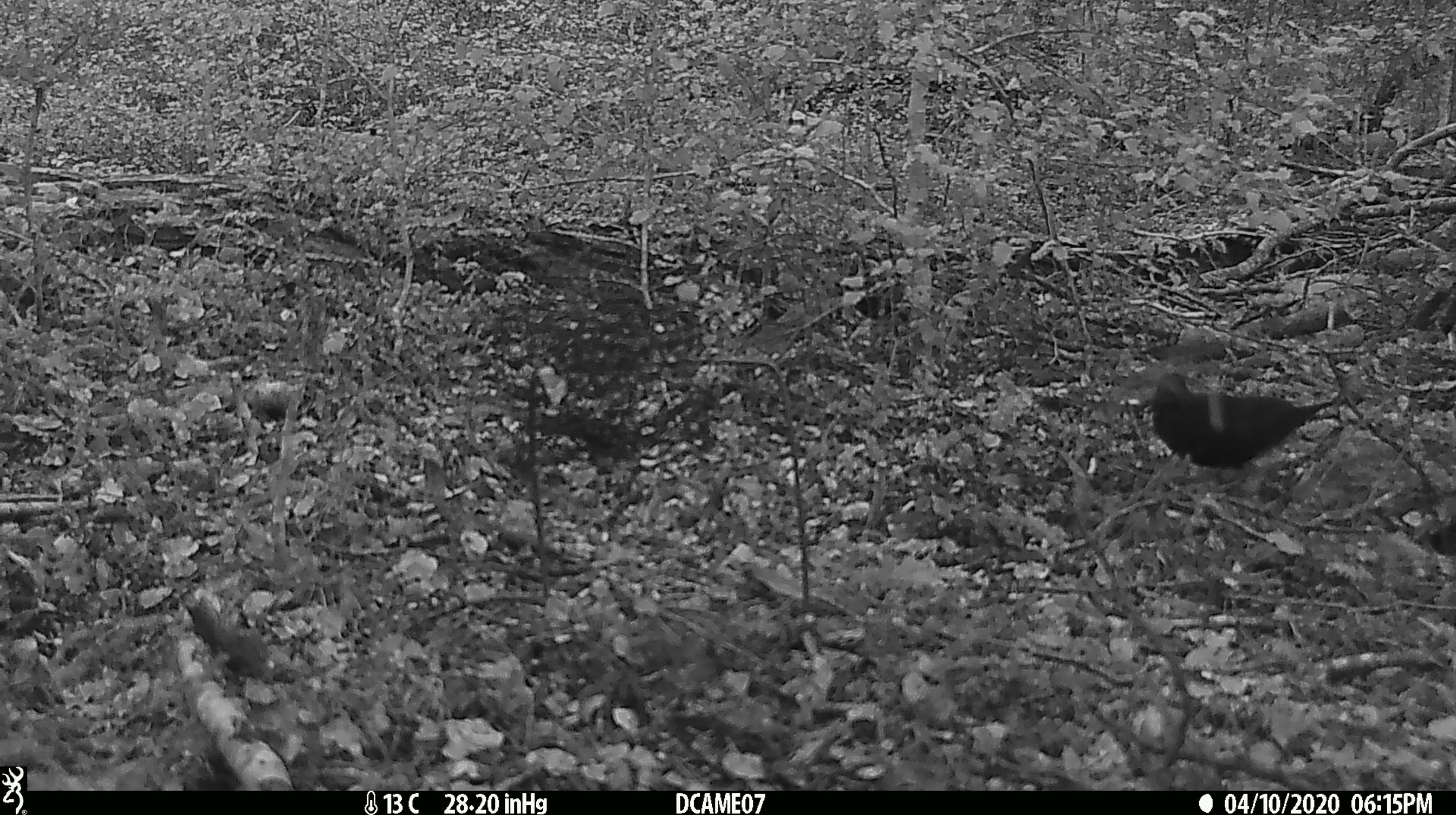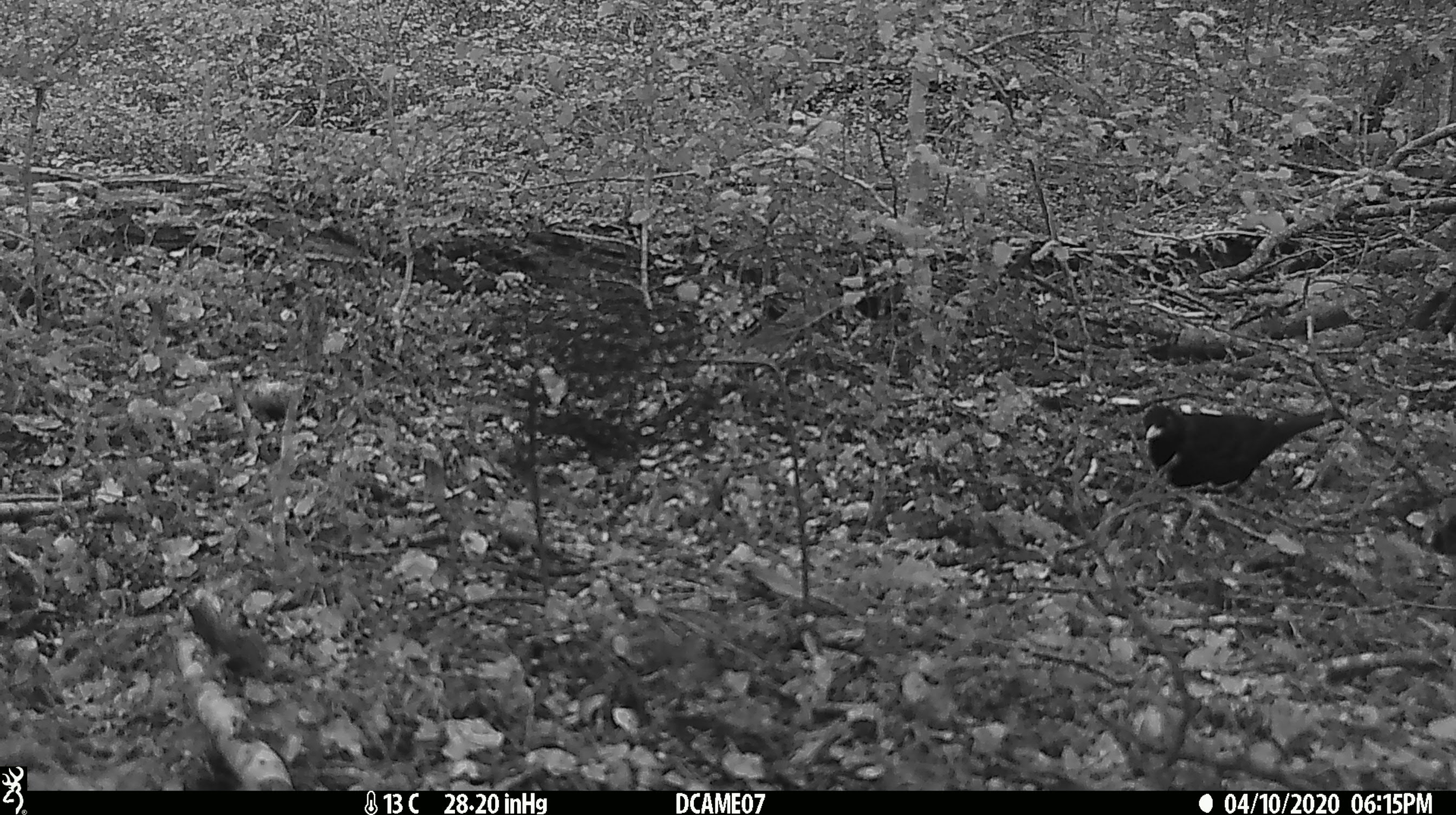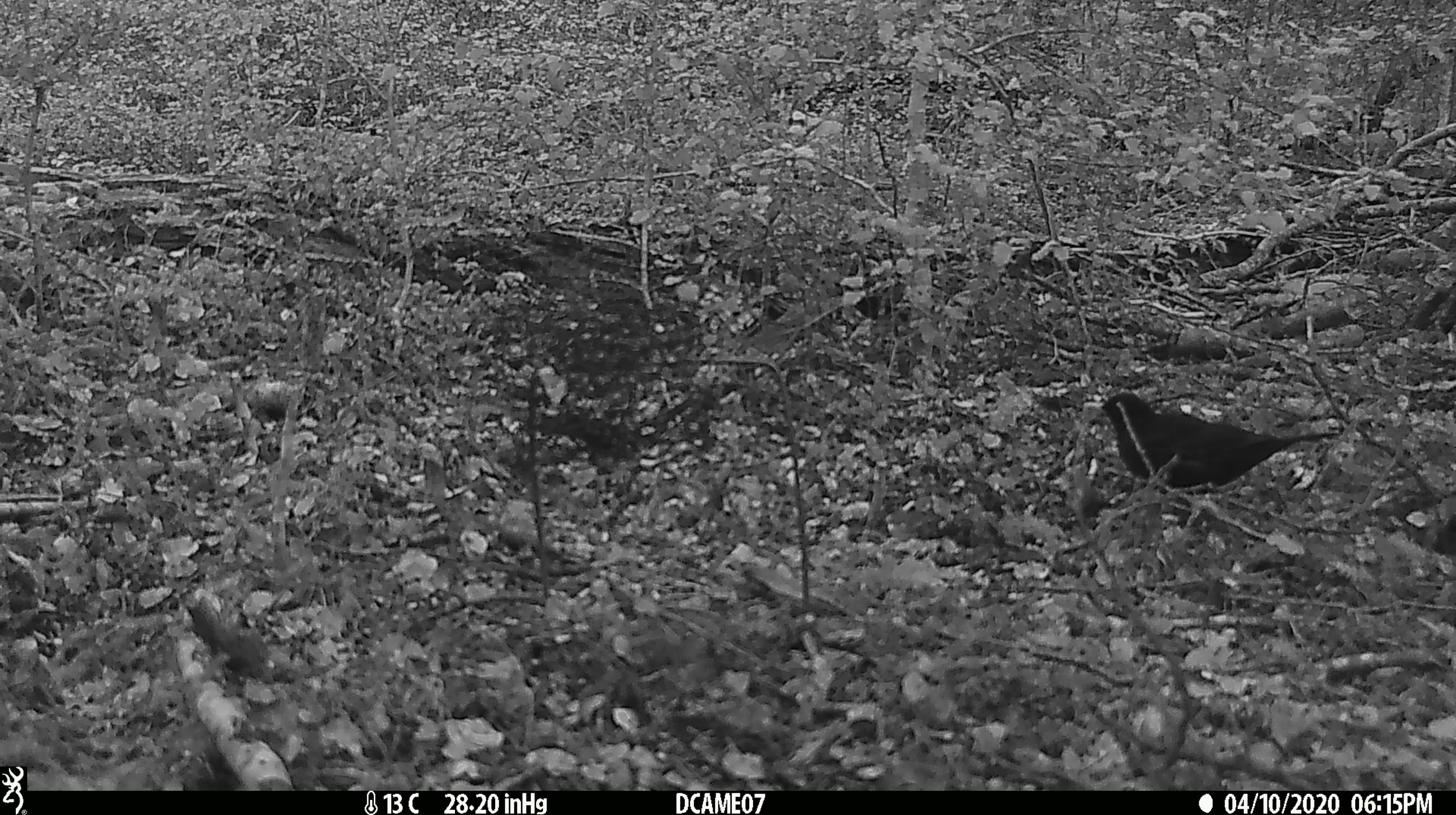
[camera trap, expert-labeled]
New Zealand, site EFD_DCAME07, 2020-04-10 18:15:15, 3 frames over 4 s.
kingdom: Animalia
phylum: Chordata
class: Aves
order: Passeriformes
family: Turdidae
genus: Turdus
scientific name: Turdus merula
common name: eurasian blackbird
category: blackbird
Blackbird (eurasian blackbird) (Turdus merula).